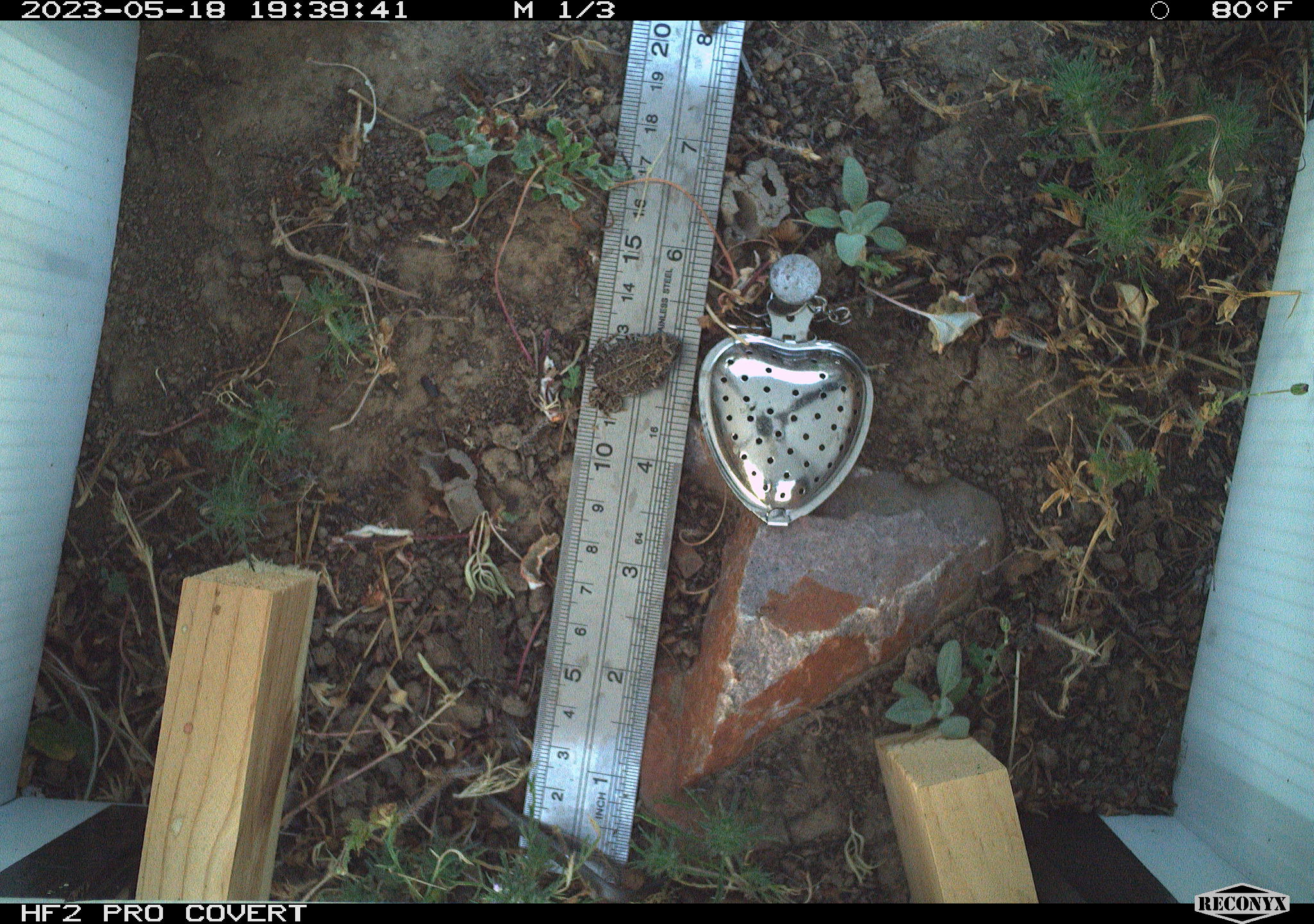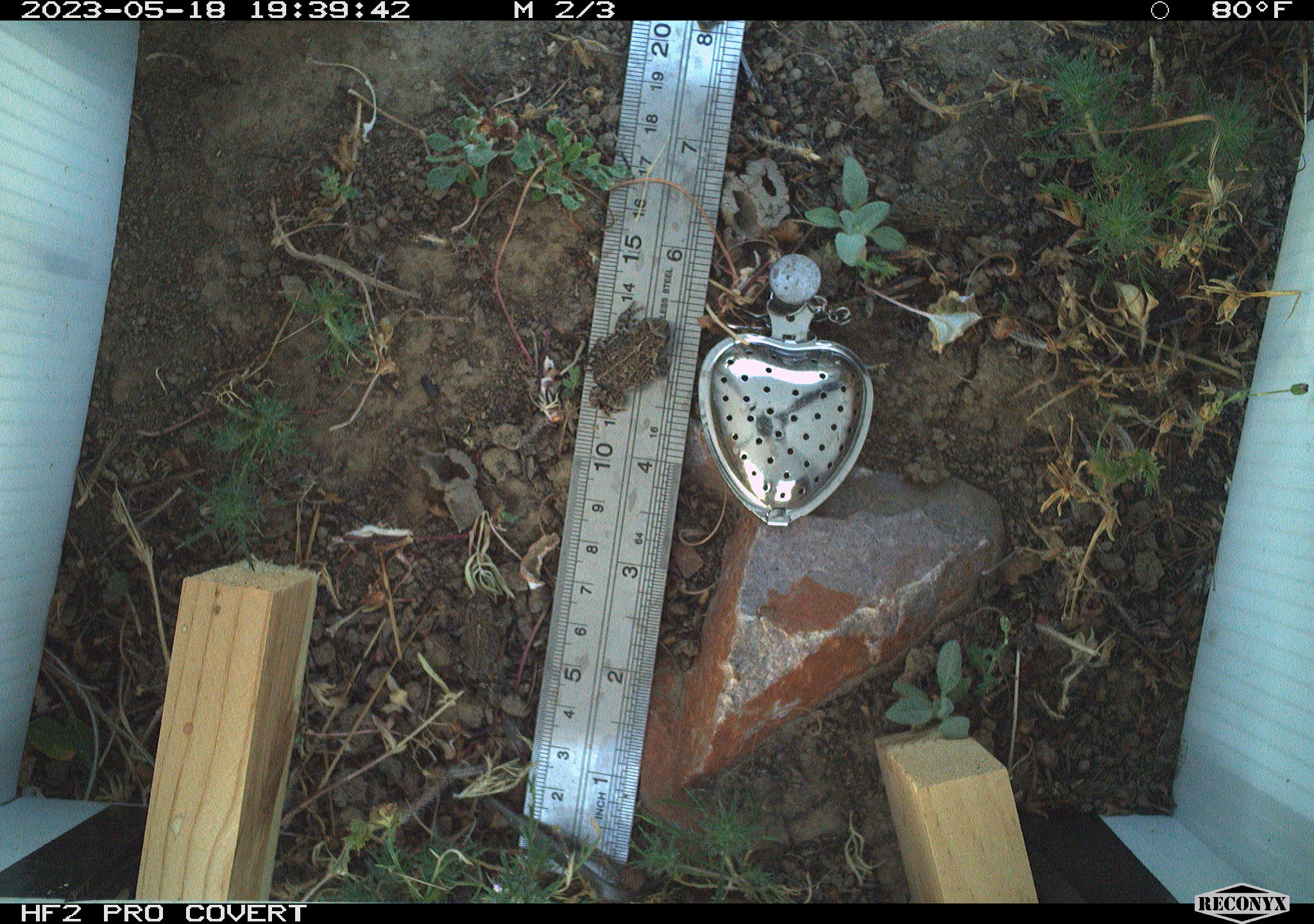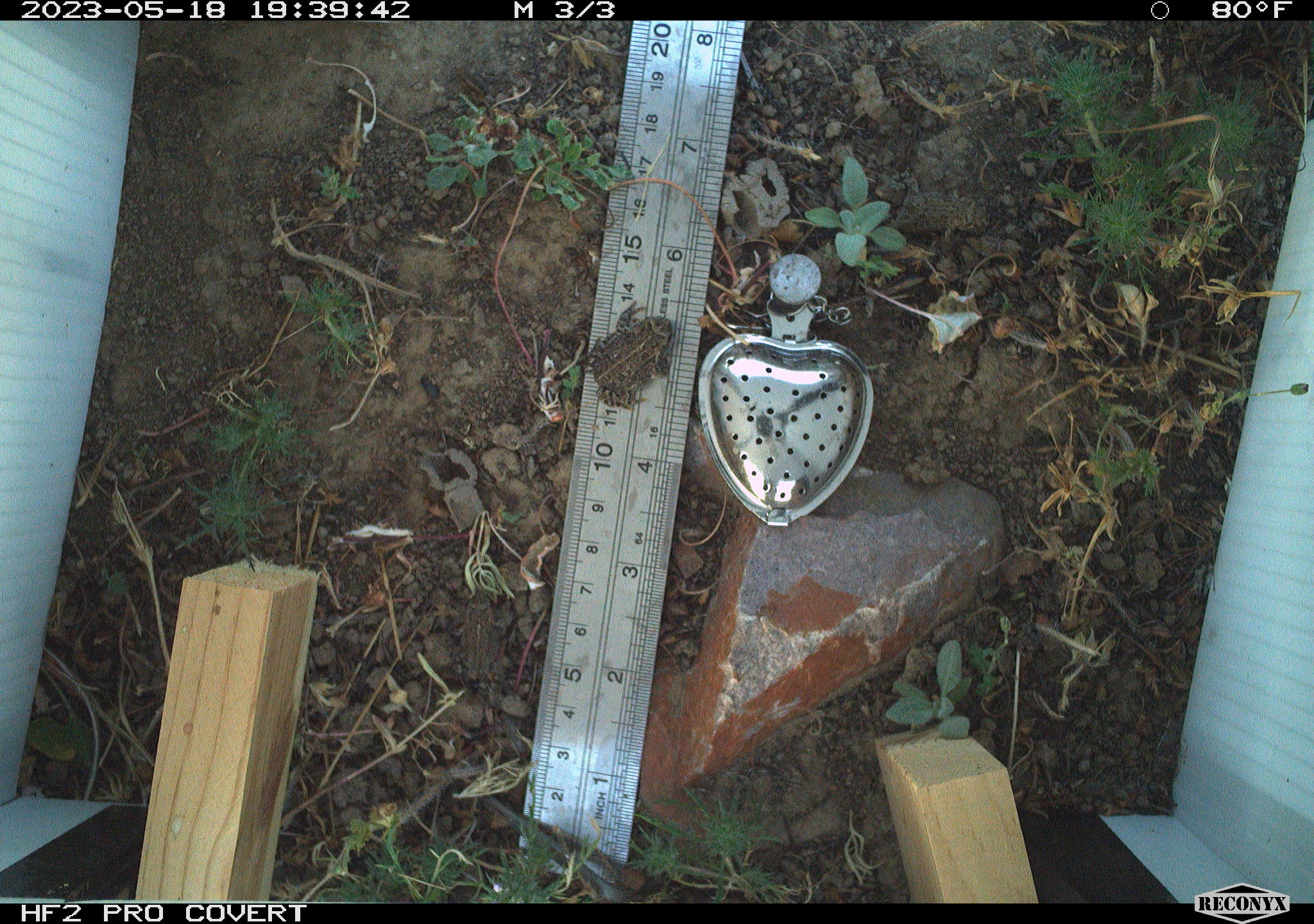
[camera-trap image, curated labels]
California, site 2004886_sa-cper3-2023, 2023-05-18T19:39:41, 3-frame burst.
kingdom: Animalia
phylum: Chordata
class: Amphibia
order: Anura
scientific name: Anura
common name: frogs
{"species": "frogs (Anura)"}